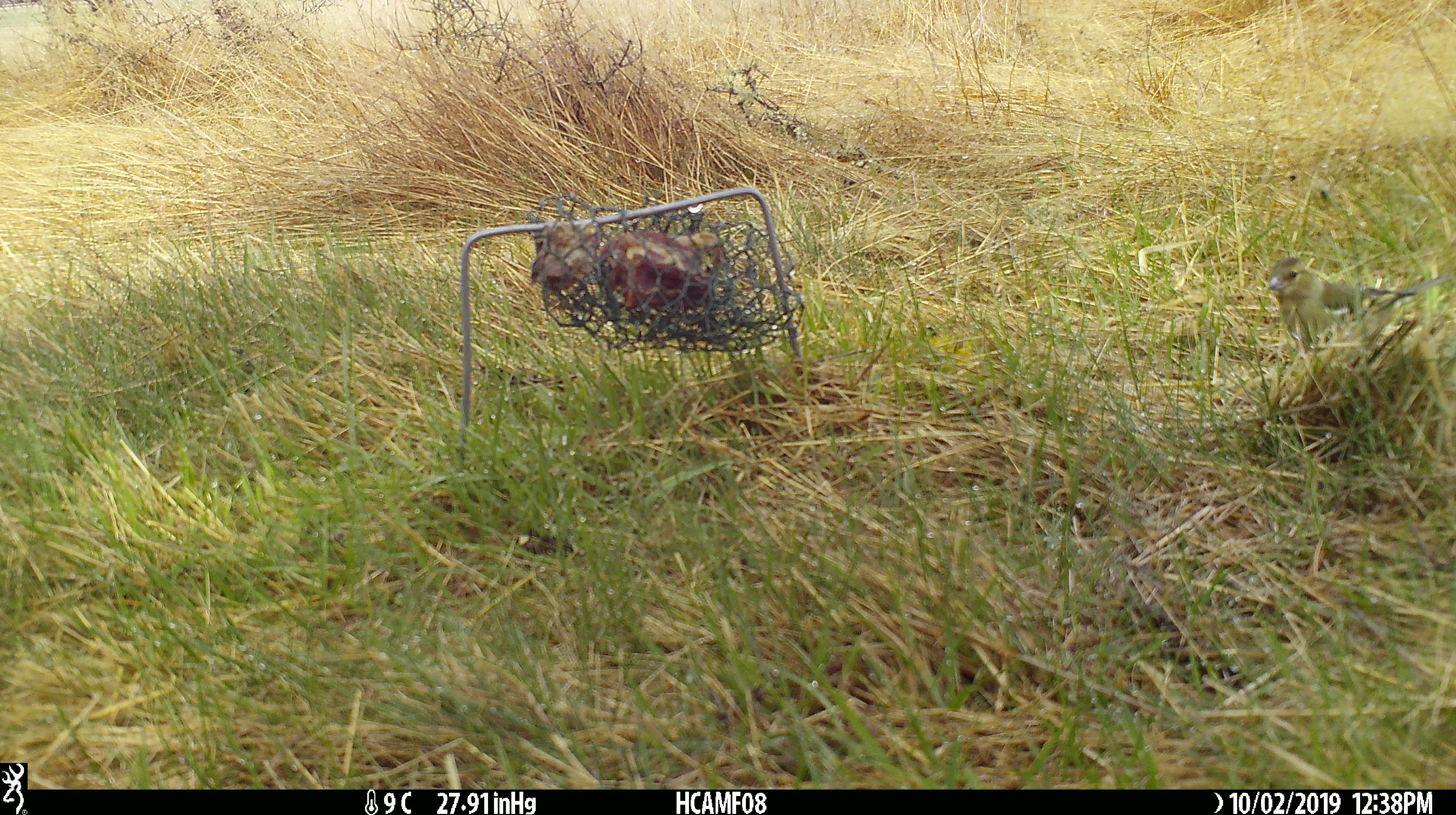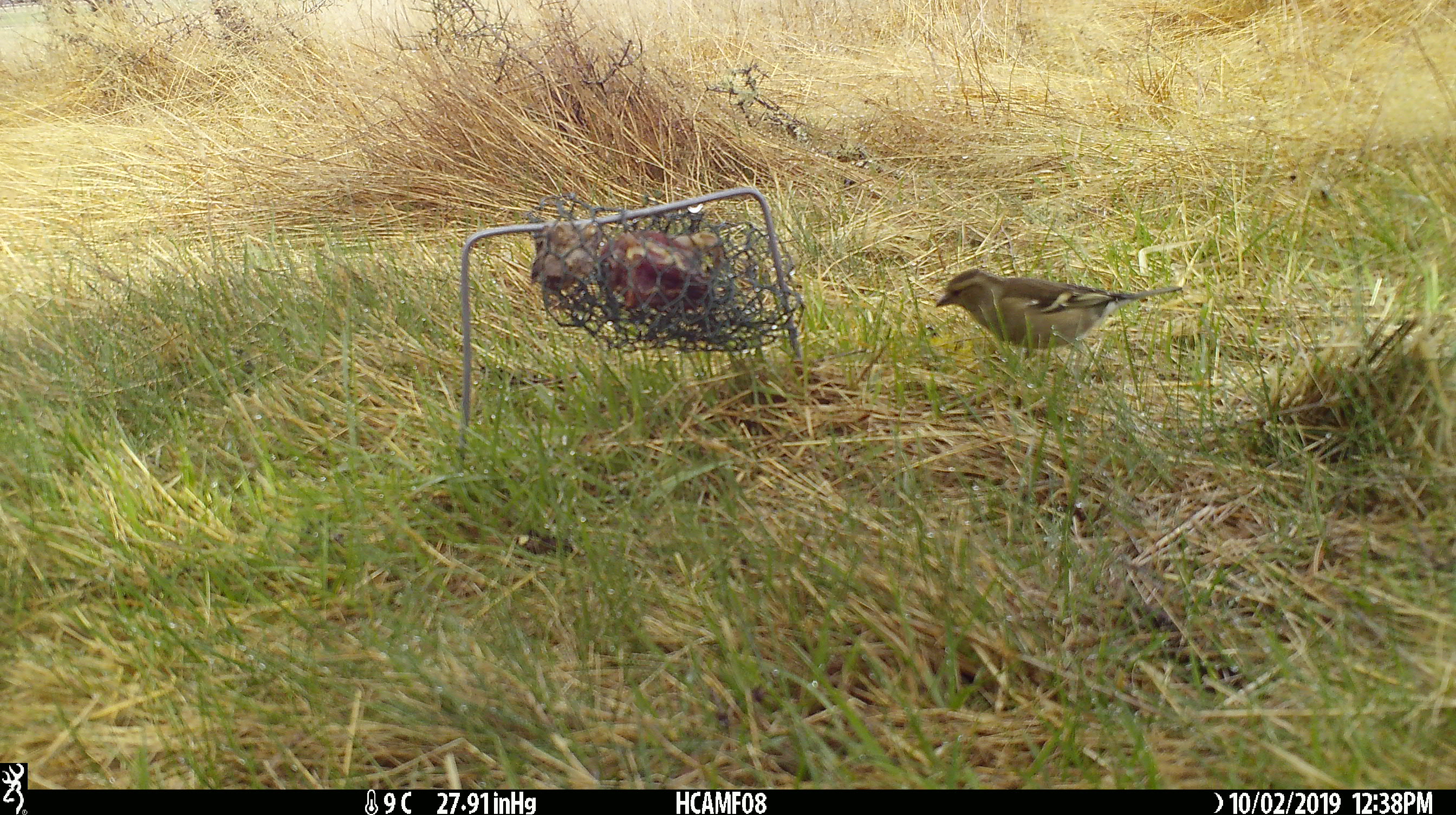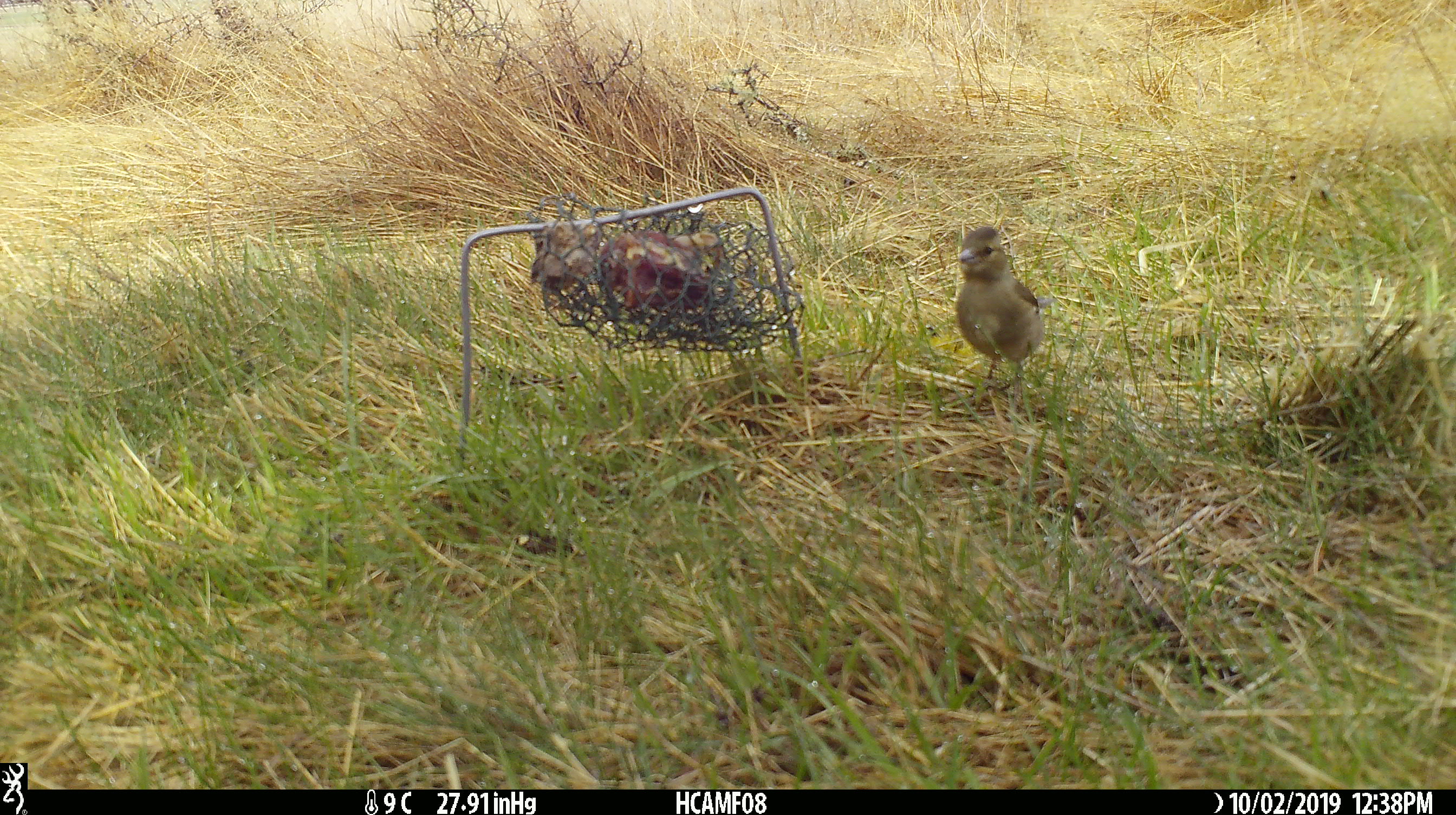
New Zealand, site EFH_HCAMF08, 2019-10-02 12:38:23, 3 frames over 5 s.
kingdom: Animalia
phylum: Chordata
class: Aves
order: Passeriformes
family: Fringillidae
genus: Fringilla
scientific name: Fringilla coelebs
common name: common chaffinch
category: chaffinch